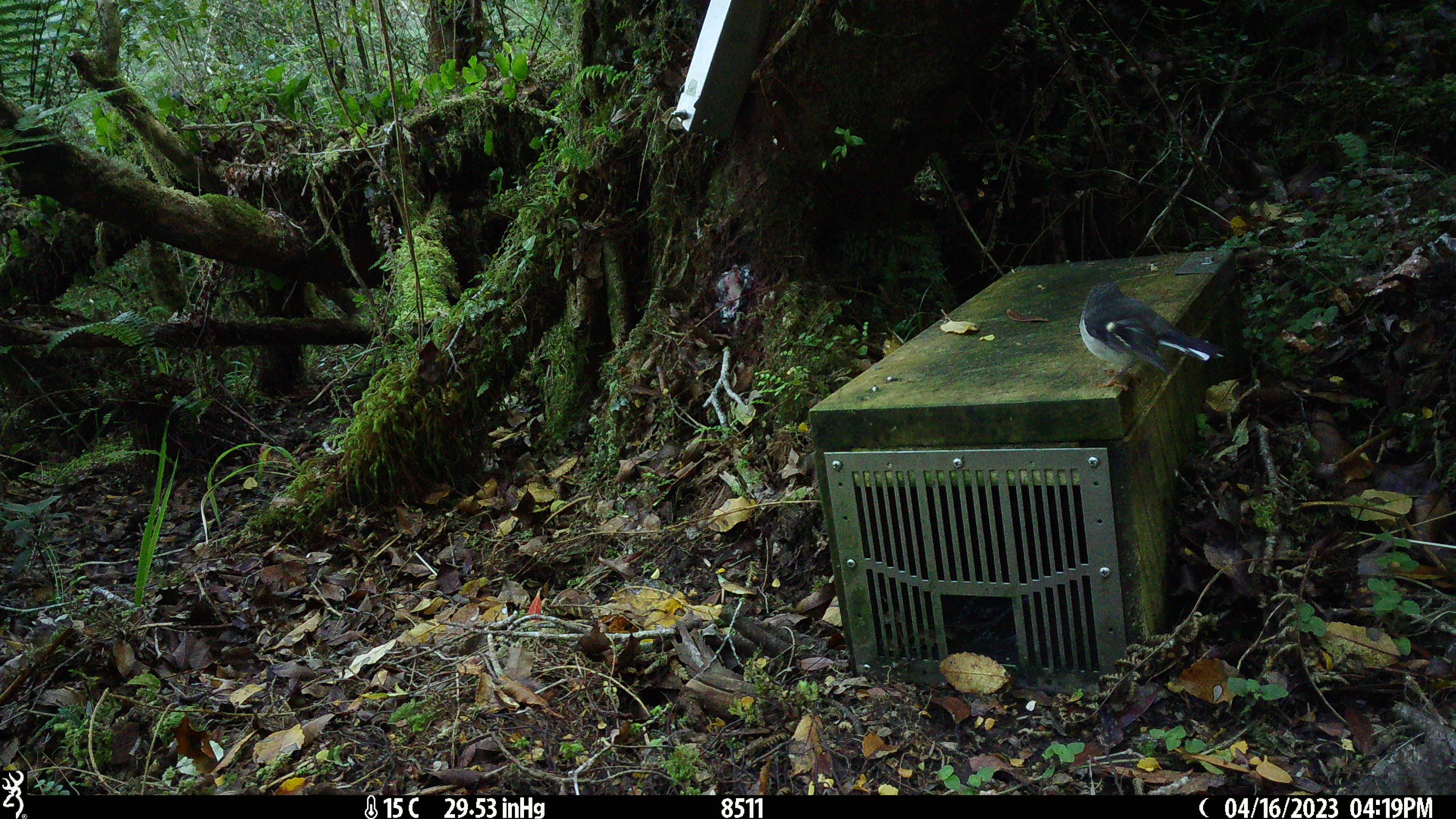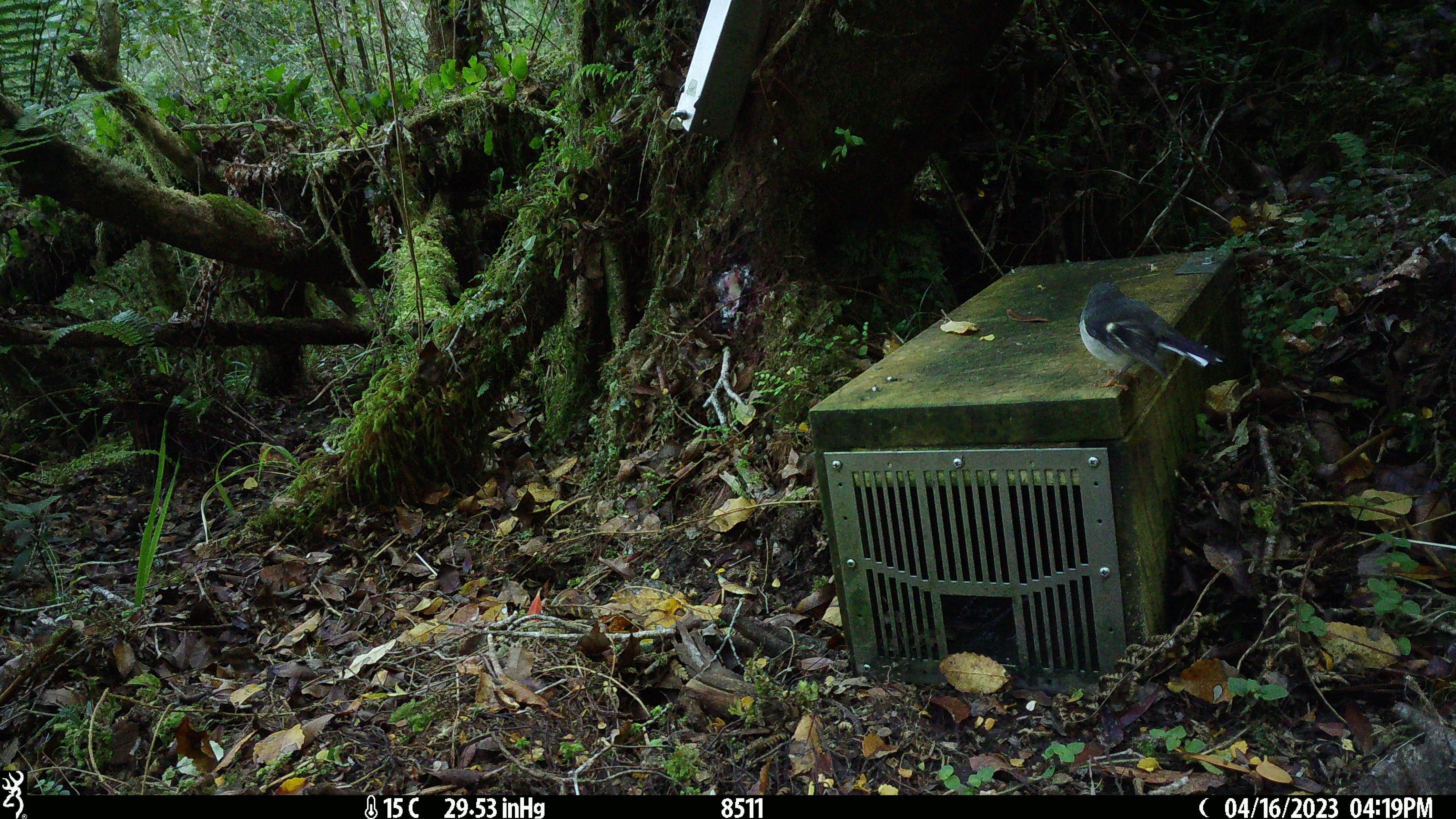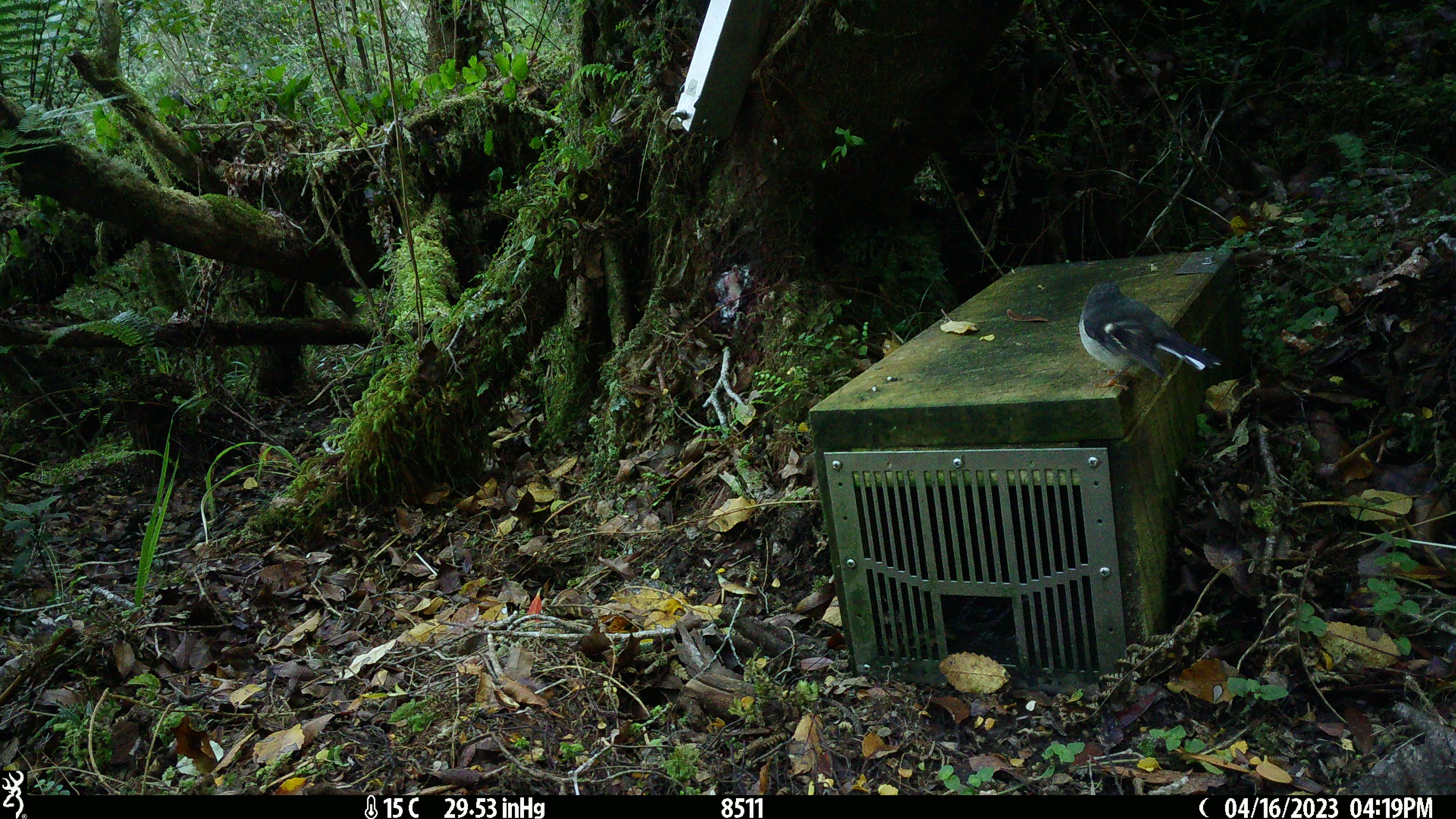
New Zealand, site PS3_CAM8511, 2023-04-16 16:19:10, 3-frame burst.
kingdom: Animalia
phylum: Chordata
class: Aves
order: Passeriformes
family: Petroicidae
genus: Petroica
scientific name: Petroica macrocephala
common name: tomtit